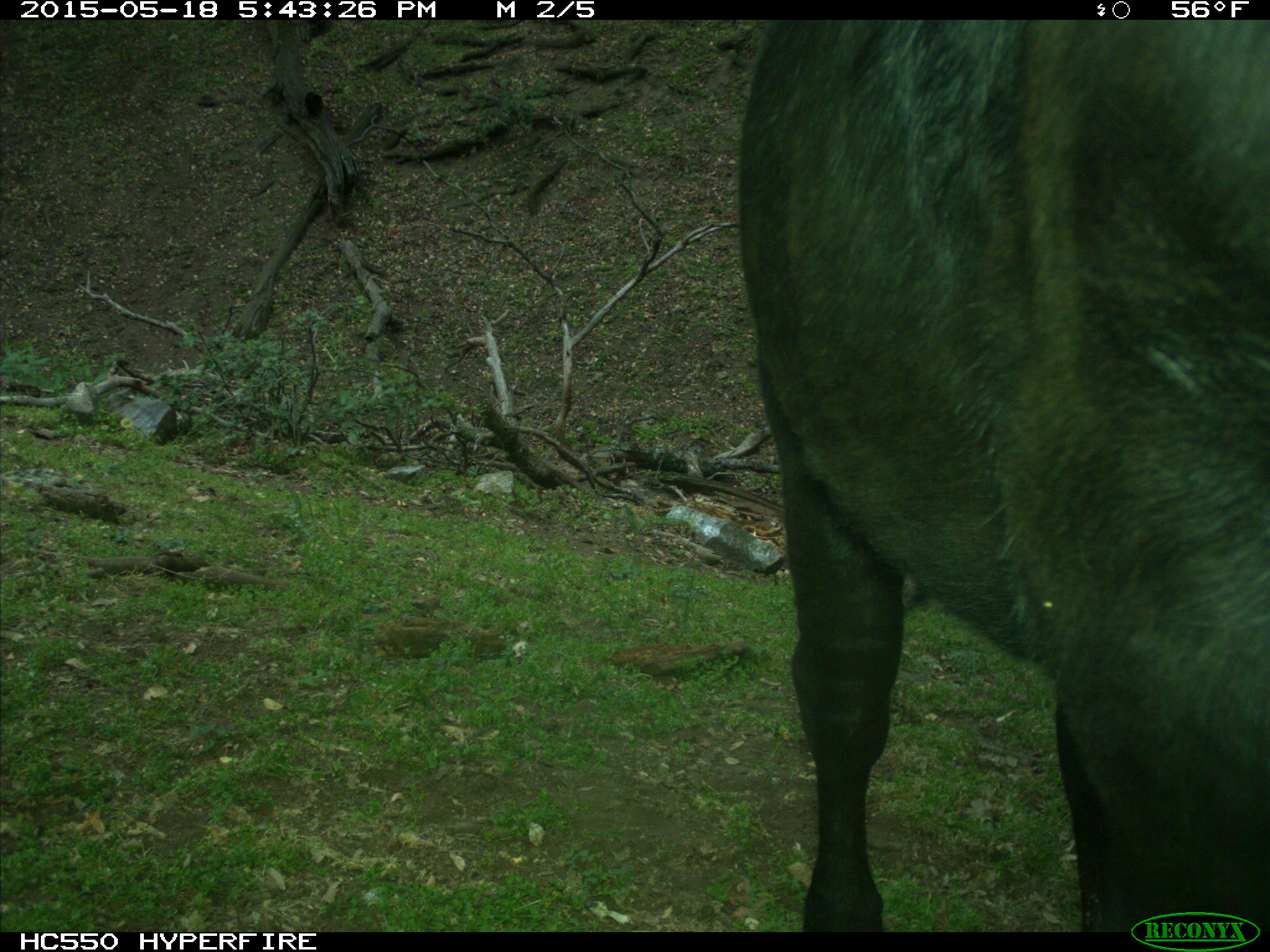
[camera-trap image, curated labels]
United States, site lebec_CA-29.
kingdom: Animalia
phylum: Chordata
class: Mammalia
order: Artiodactyla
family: Bovidae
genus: Bos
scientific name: Bos taurus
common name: domestic cow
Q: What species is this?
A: Bos taurus (domestic cow).